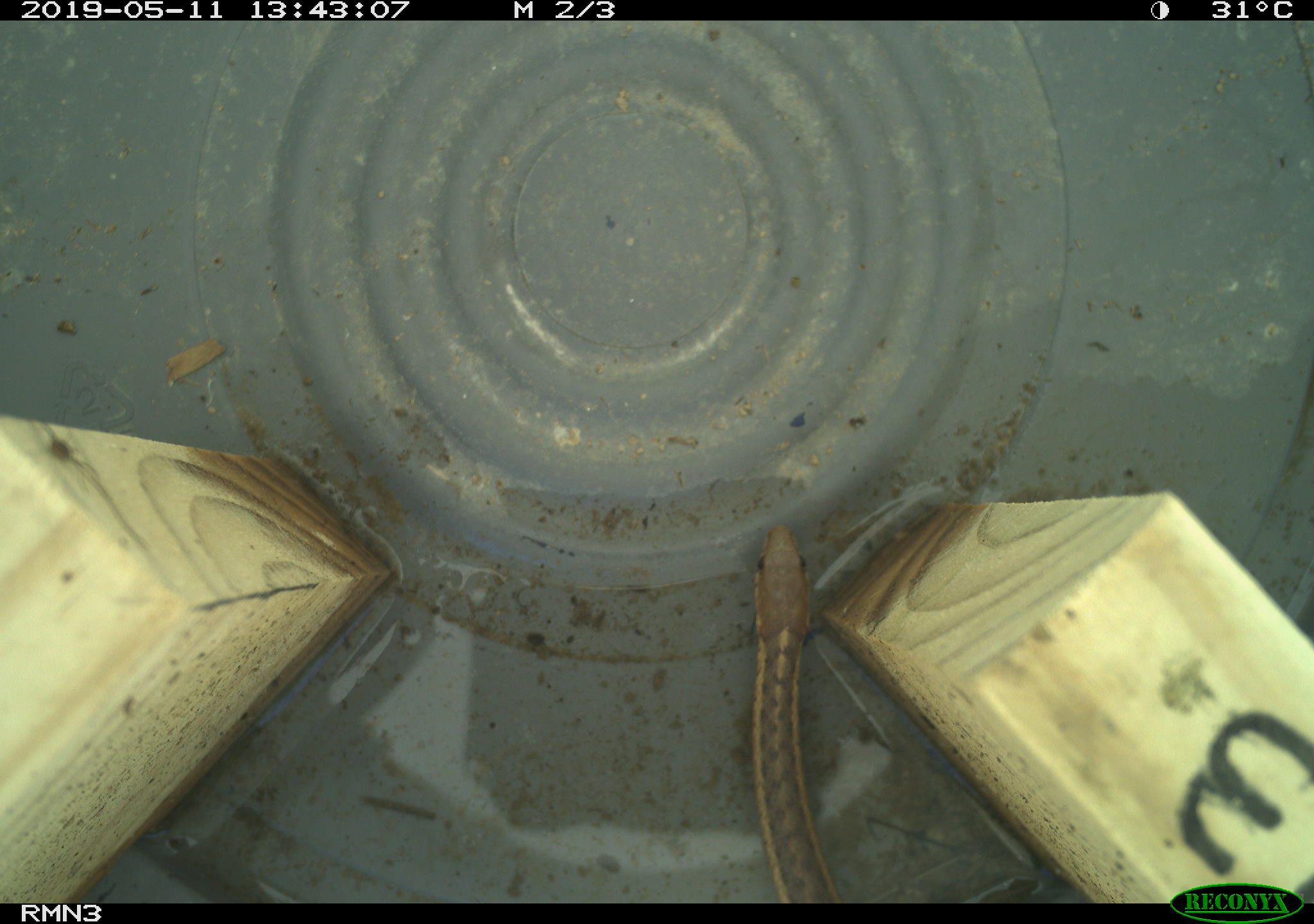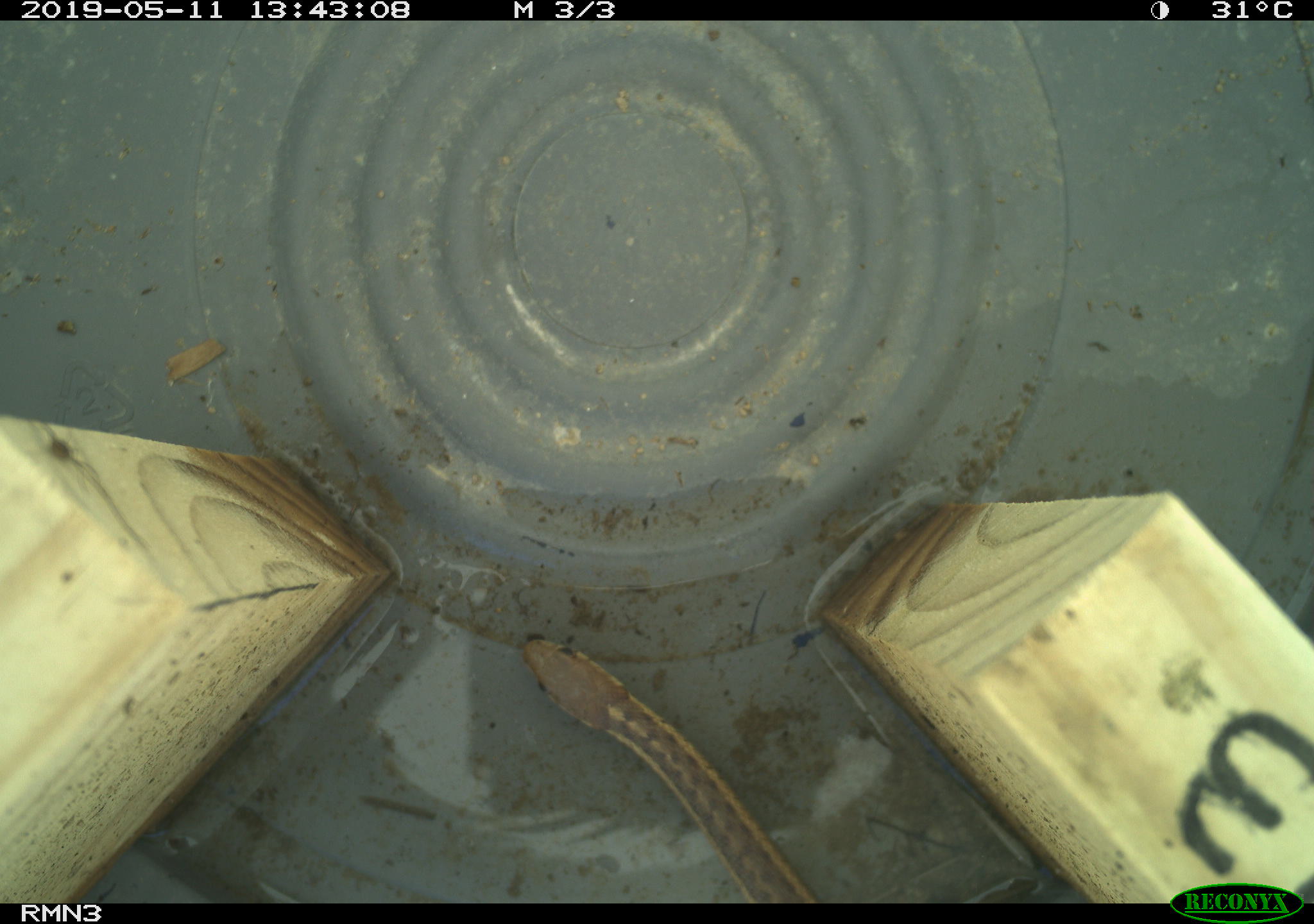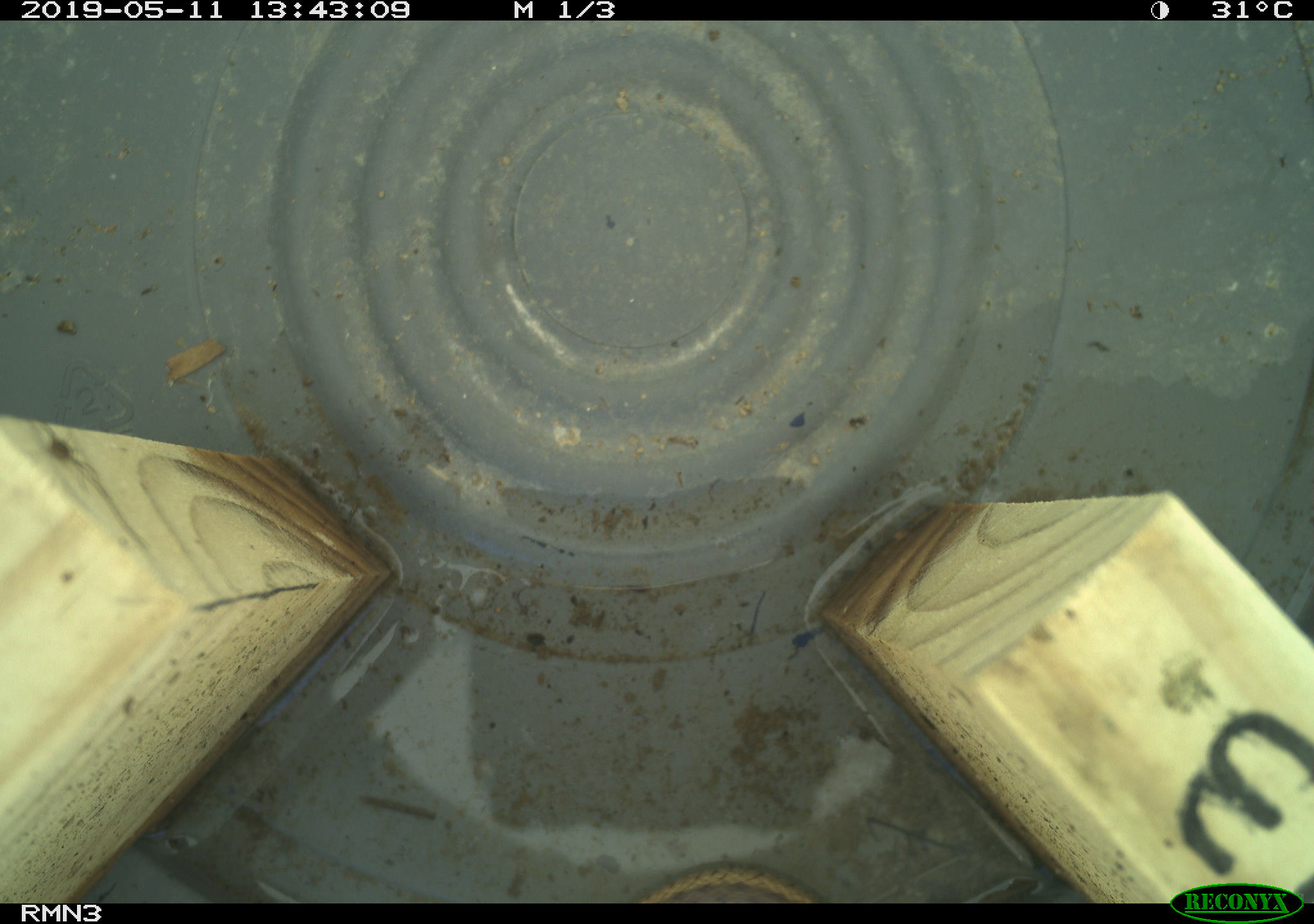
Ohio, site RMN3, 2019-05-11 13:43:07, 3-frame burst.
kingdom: Animalia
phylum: Chordata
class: Reptilia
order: Squamata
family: Colubridae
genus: Thamnophis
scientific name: Thamnophis sirtalis sirtalis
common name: eastern gartersnake